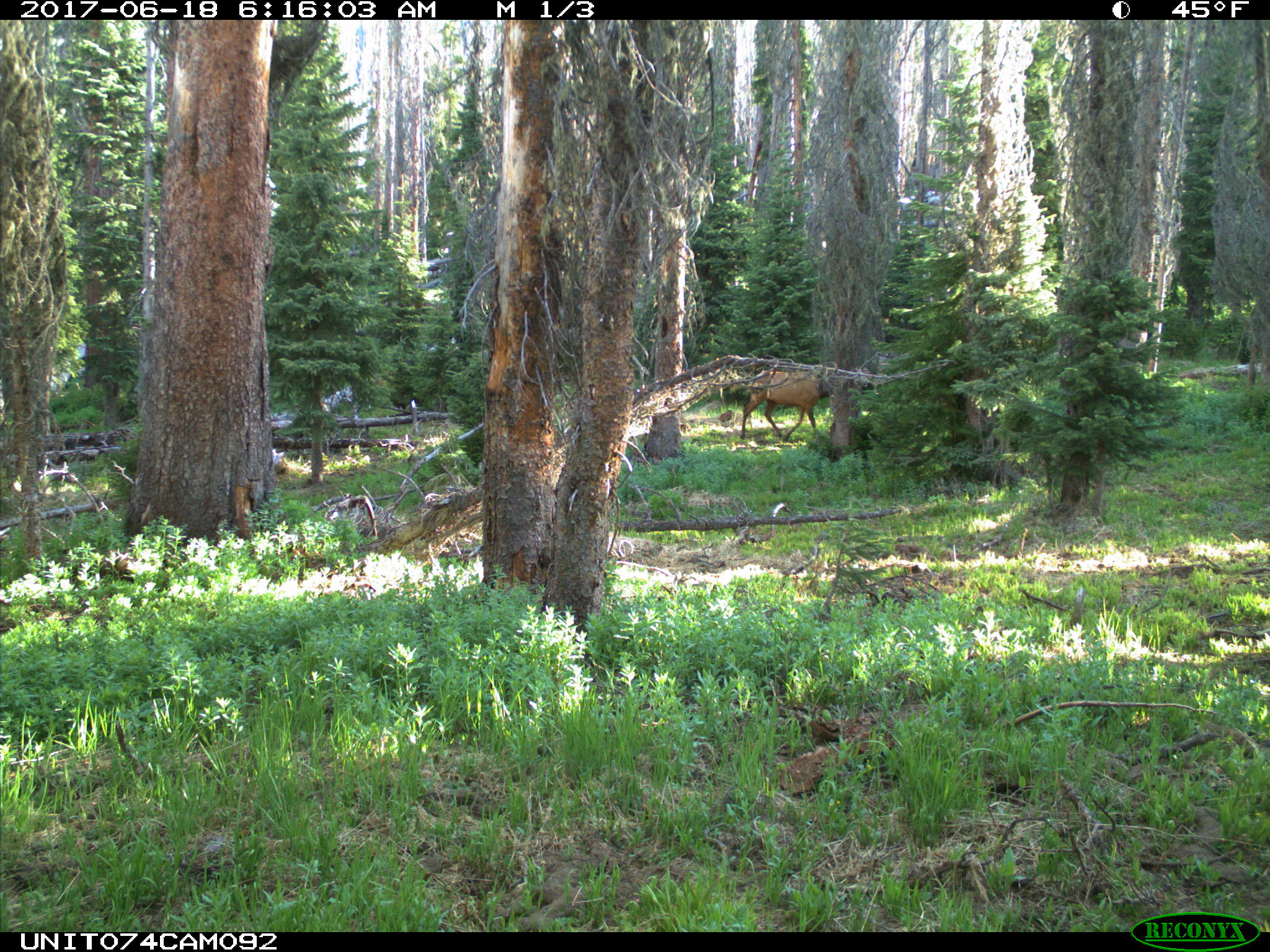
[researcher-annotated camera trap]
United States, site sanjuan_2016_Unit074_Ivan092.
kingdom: Animalia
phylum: Chordata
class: Mammalia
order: Artiodactyla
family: Cervidae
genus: Cervus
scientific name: Cervus elaphus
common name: red deer